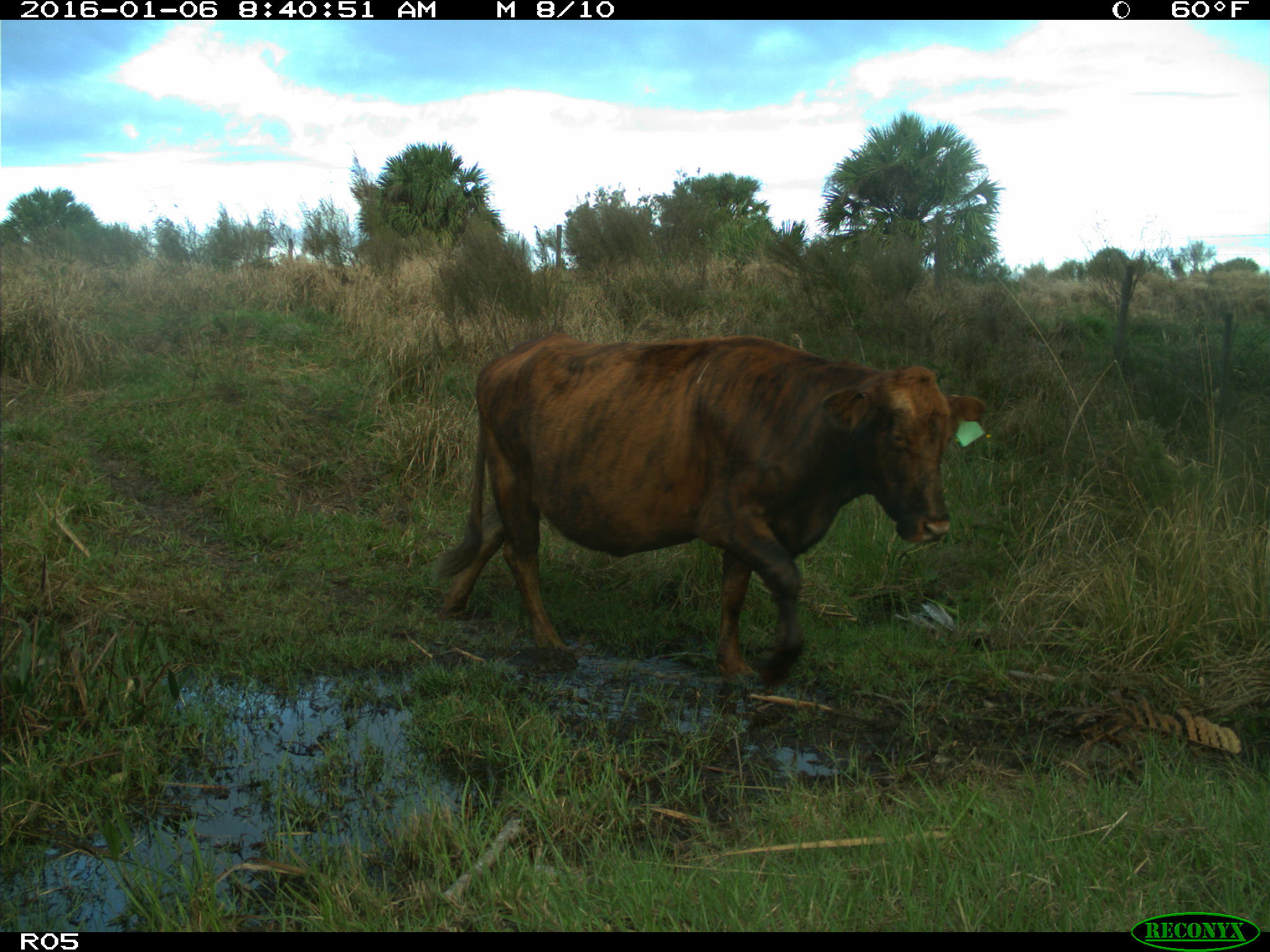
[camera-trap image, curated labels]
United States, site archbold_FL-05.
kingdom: Animalia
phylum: Chordata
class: Mammalia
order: Artiodactyla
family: Bovidae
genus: Bos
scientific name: Bos taurus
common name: domestic cow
Bos taurus (domestic cow).